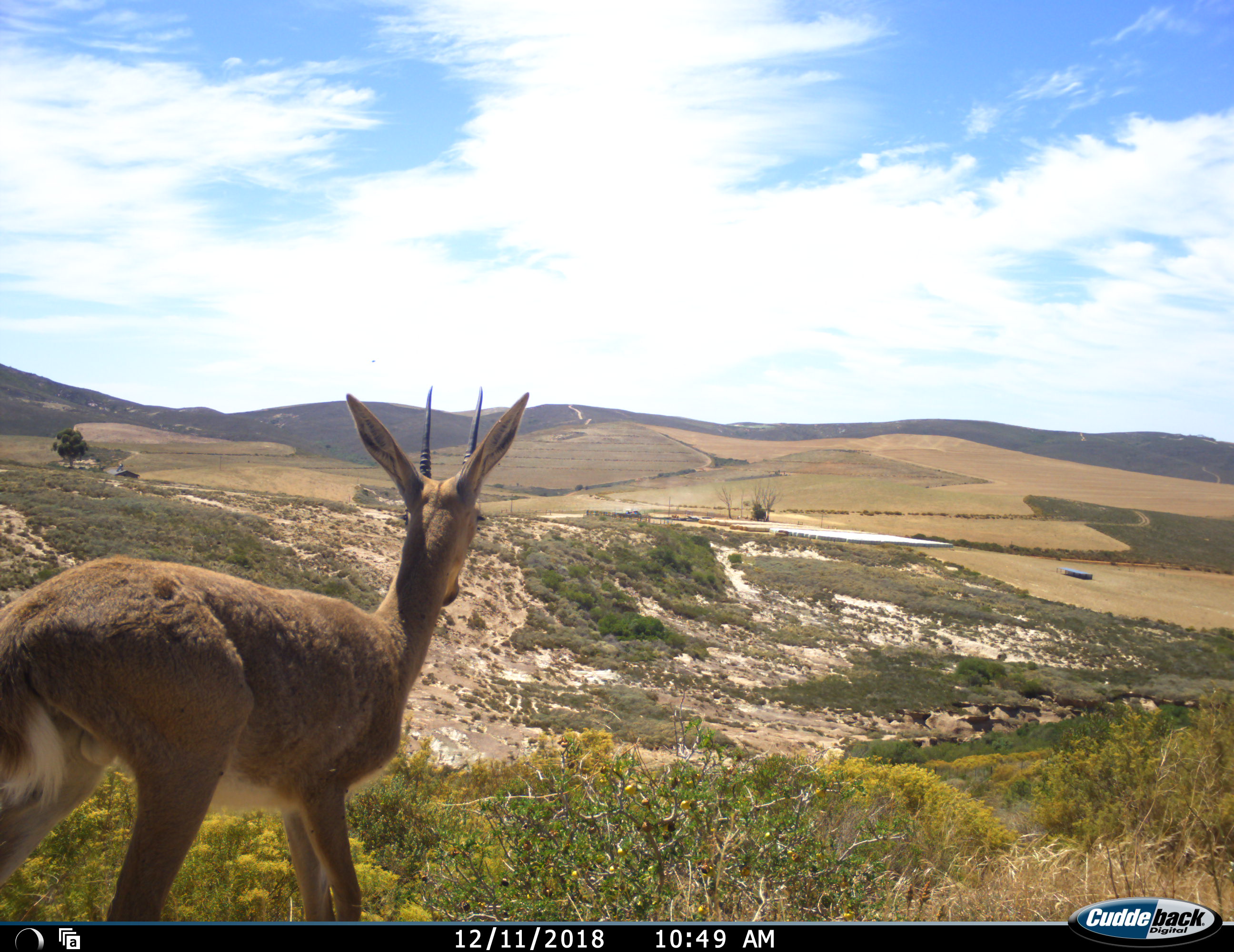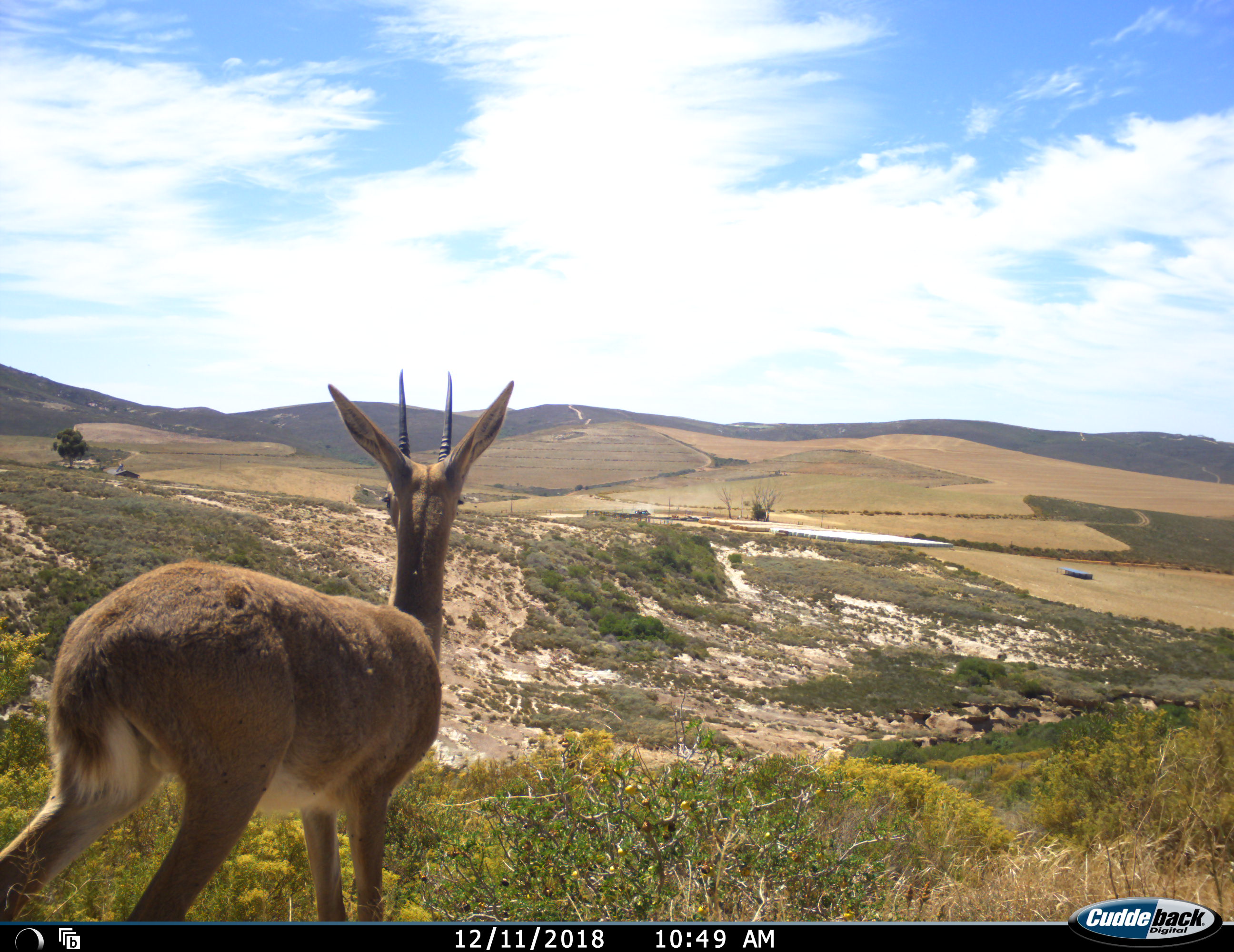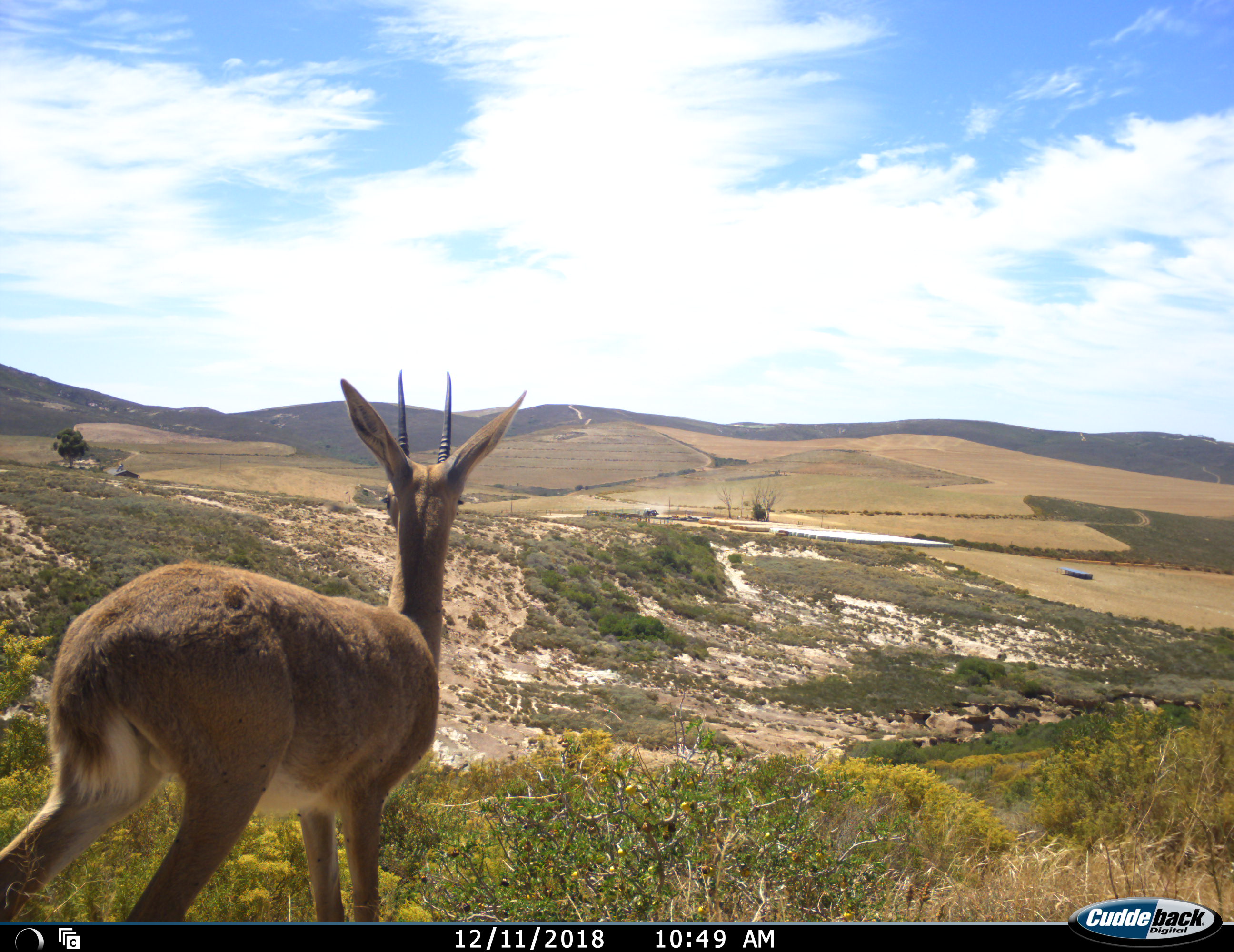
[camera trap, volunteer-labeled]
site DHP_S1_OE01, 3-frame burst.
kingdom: Animalia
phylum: Chordata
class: Mammalia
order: Artiodactyla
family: Bovidae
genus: Pelea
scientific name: Pelea capreolus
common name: grey rhebok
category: rhebokgrey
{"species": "rhebokgrey (grey rhebok) (Pelea capreolus)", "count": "1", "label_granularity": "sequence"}